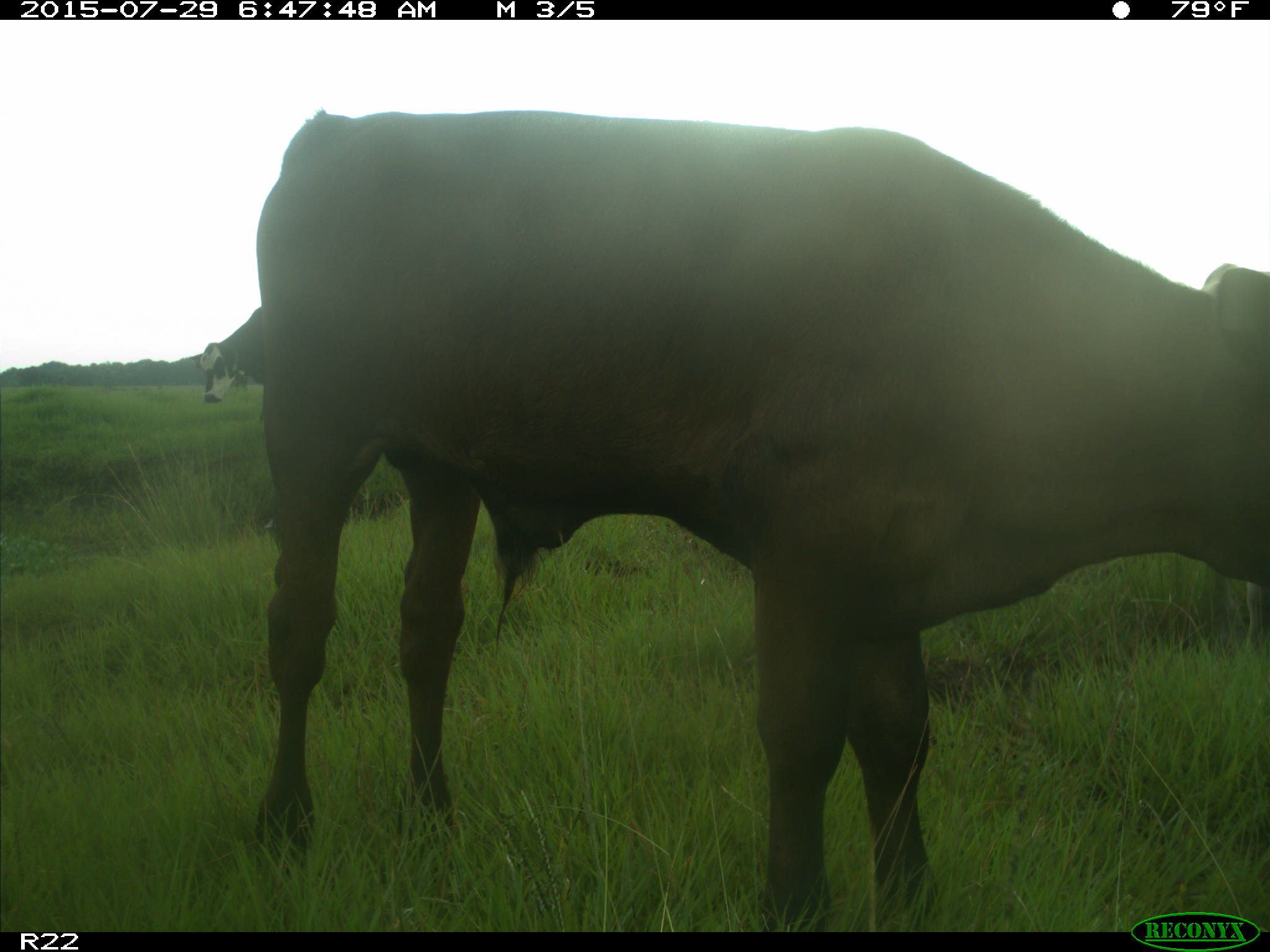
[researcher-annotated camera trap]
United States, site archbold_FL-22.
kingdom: Animalia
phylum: Chordata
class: Mammalia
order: Artiodactyla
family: Bovidae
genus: Bos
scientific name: Bos taurus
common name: domestic cow